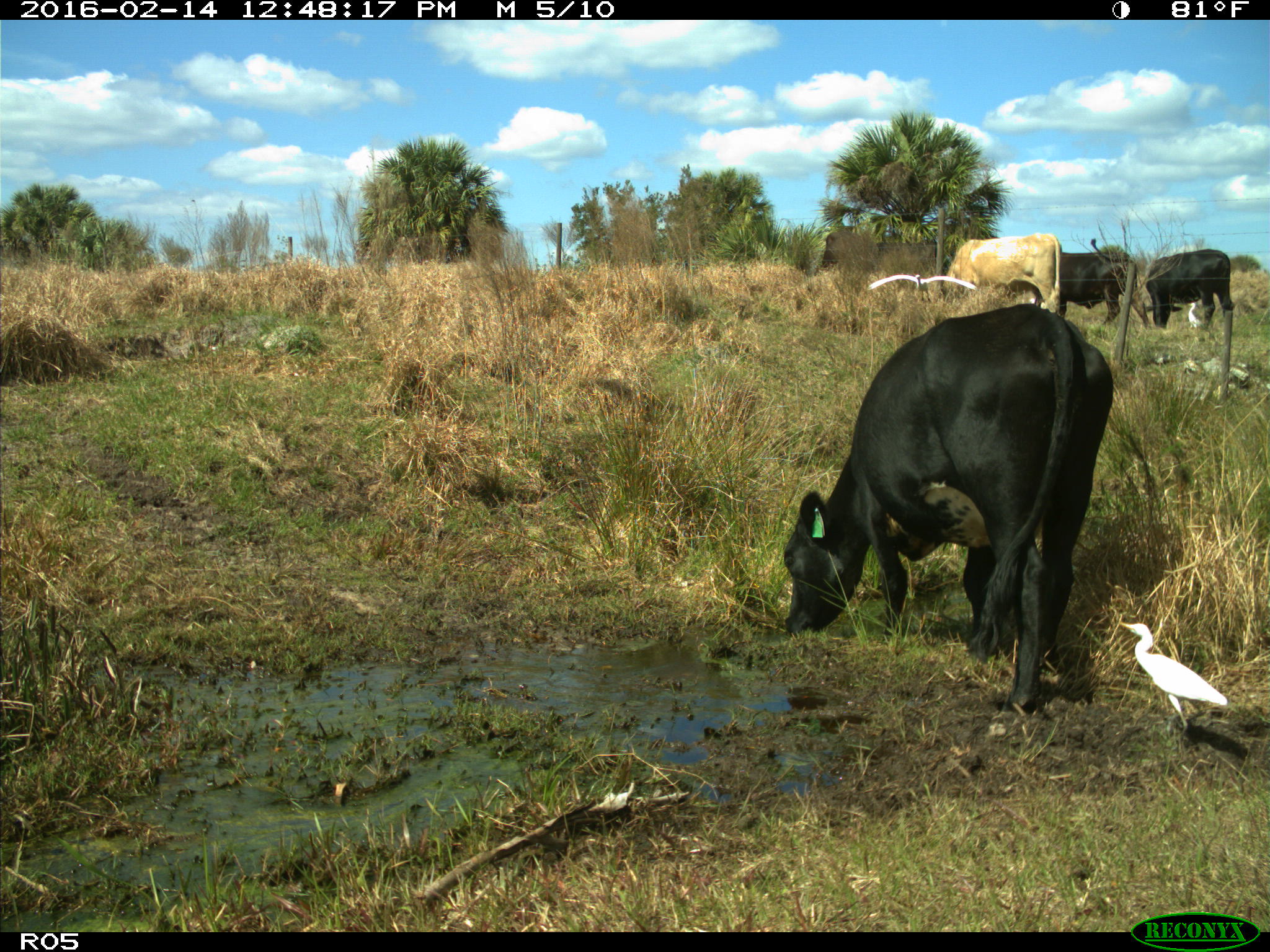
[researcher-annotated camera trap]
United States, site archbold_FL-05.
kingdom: Animalia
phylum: Chordata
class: Mammalia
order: Artiodactyla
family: Bovidae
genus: Bos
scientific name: Bos taurus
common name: domestic cow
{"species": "Bos taurus (domestic cow)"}